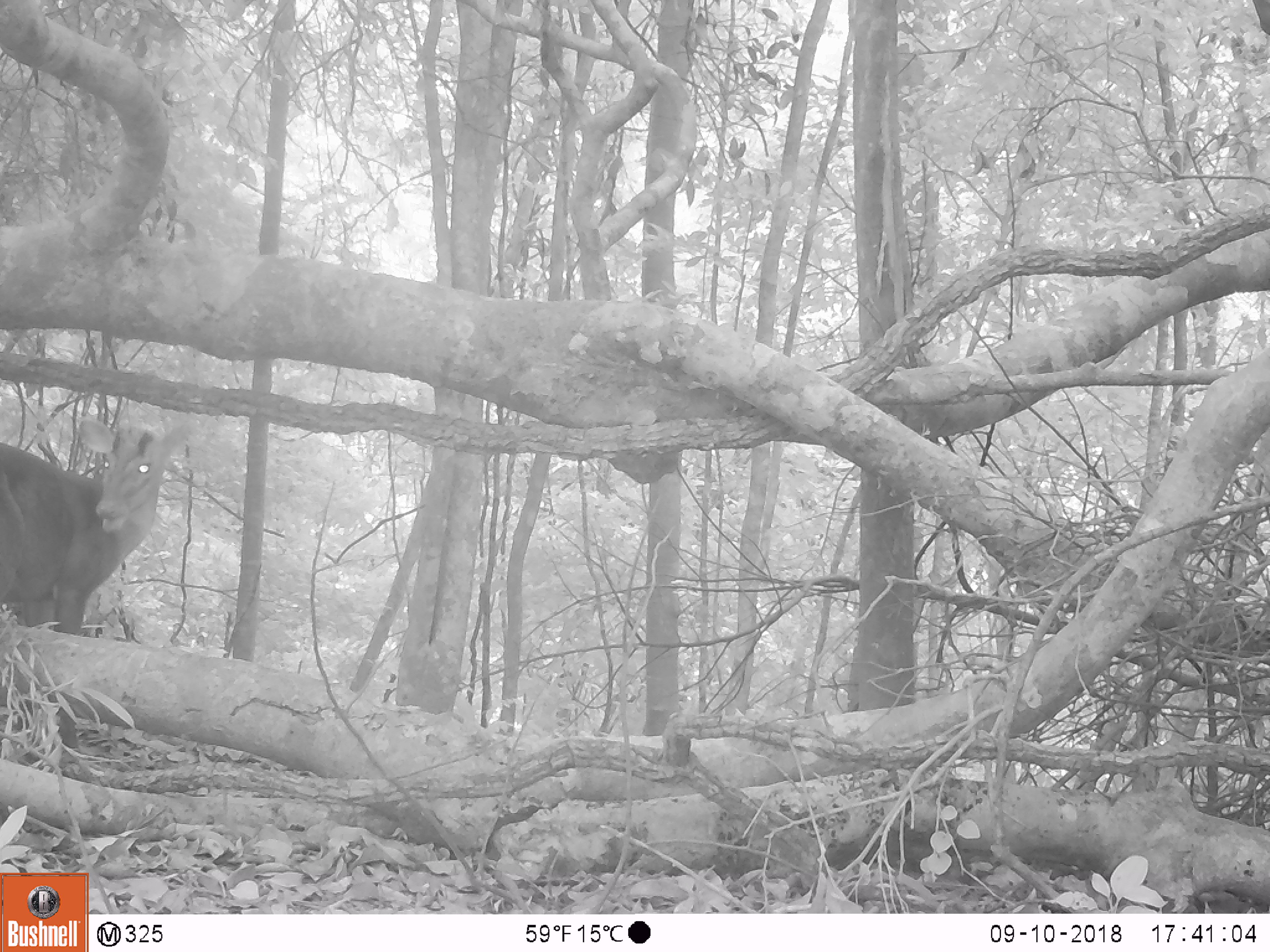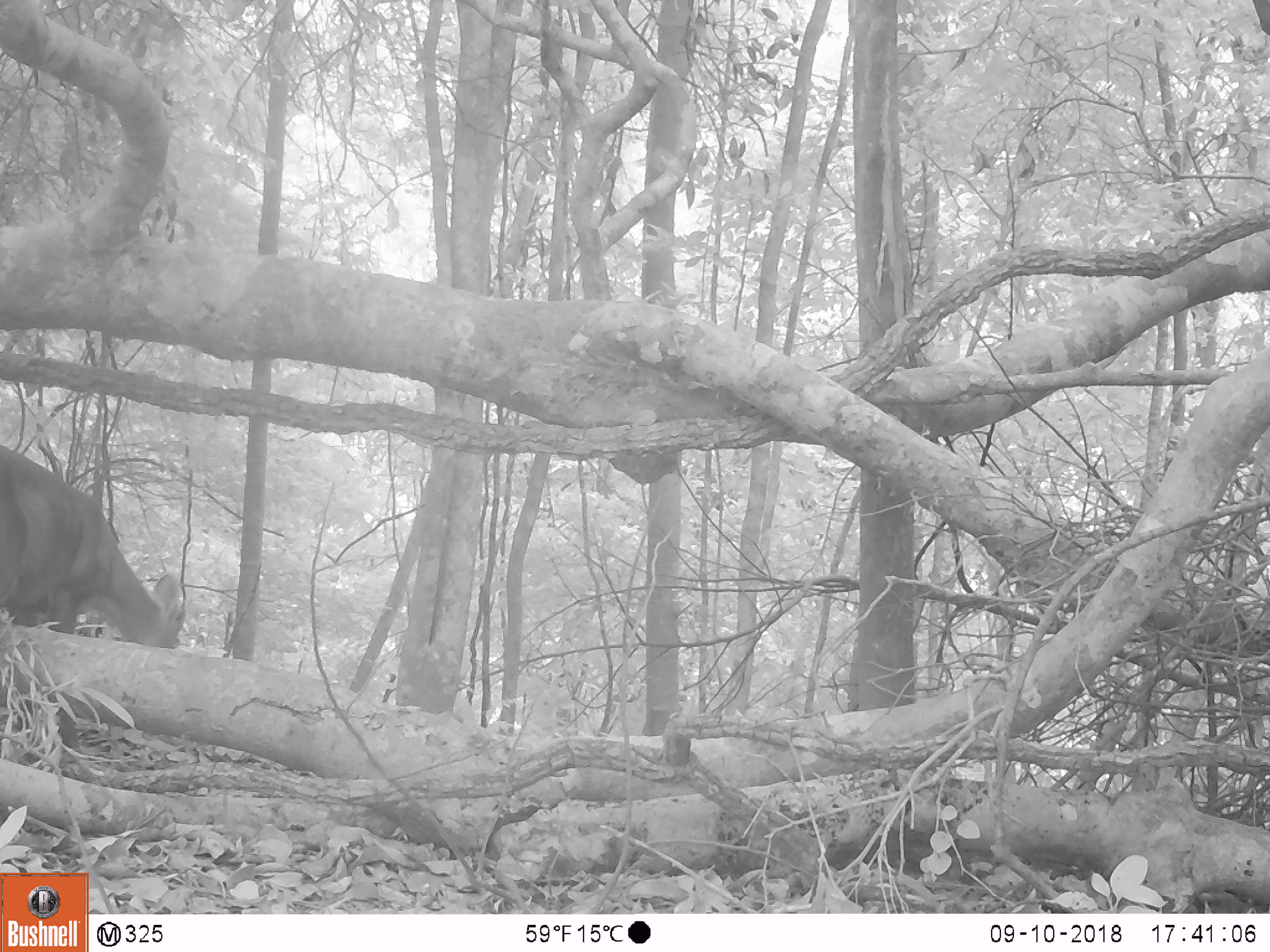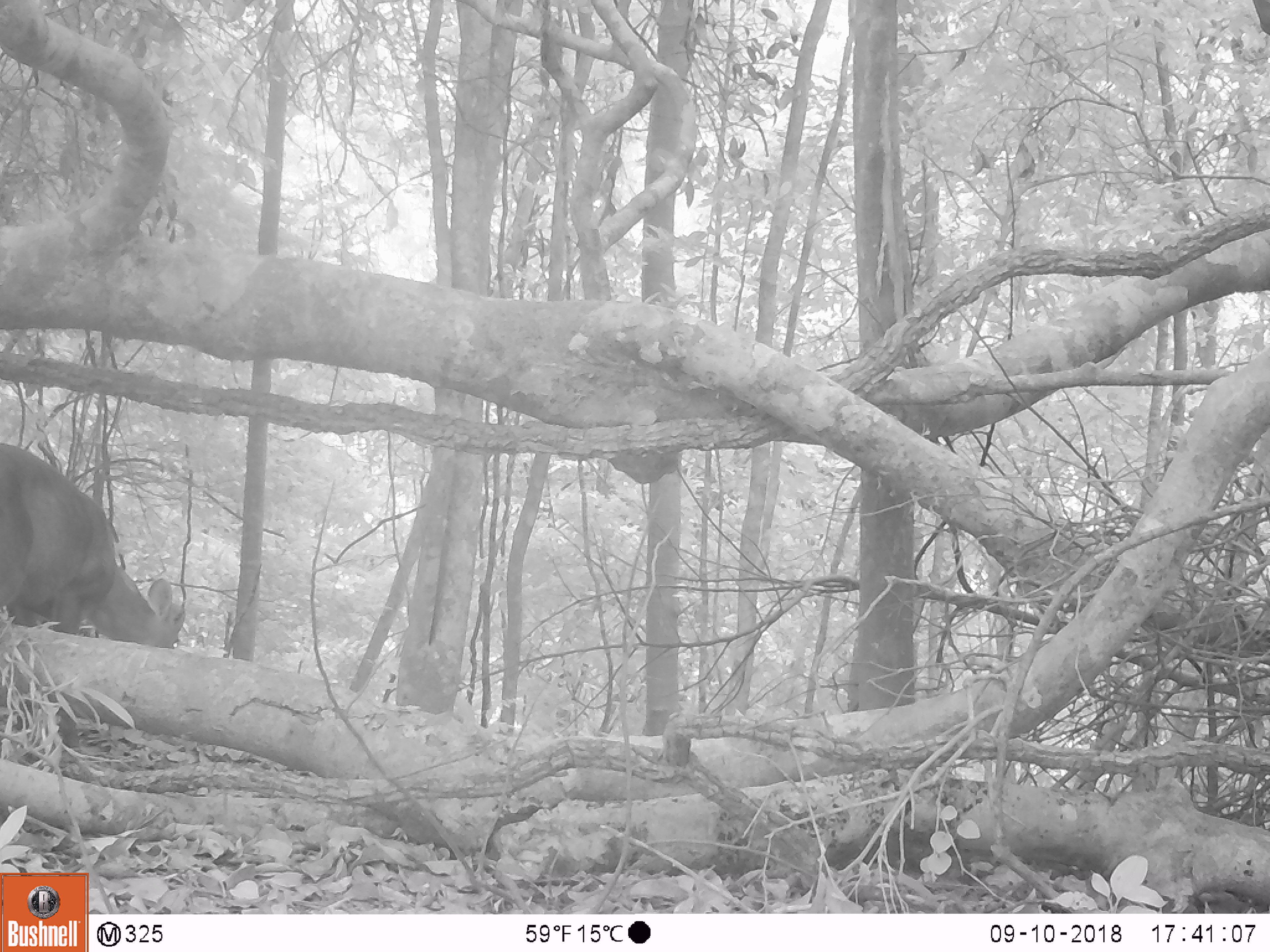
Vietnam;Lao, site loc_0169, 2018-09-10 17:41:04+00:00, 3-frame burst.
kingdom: Animalia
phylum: Chordata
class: Mammalia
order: Artiodactyla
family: Cervidae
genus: Muntiacus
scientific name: Muntiacus rooseveltorum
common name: roosevelt's muntjac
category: roosevelts muntjac group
Roosevelts muntjac group (roosevelt's muntjac) (Muntiacus rooseveltorum). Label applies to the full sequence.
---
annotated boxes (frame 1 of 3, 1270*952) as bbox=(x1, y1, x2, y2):
roosevelts muntjac group: bbox=(0, 412, 195, 751)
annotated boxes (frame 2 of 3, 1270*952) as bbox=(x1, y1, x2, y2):
roosevelts muntjac group: bbox=(1, 441, 187, 749)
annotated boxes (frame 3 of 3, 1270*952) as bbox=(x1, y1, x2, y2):
roosevelts muntjac group: bbox=(0, 441, 187, 746)